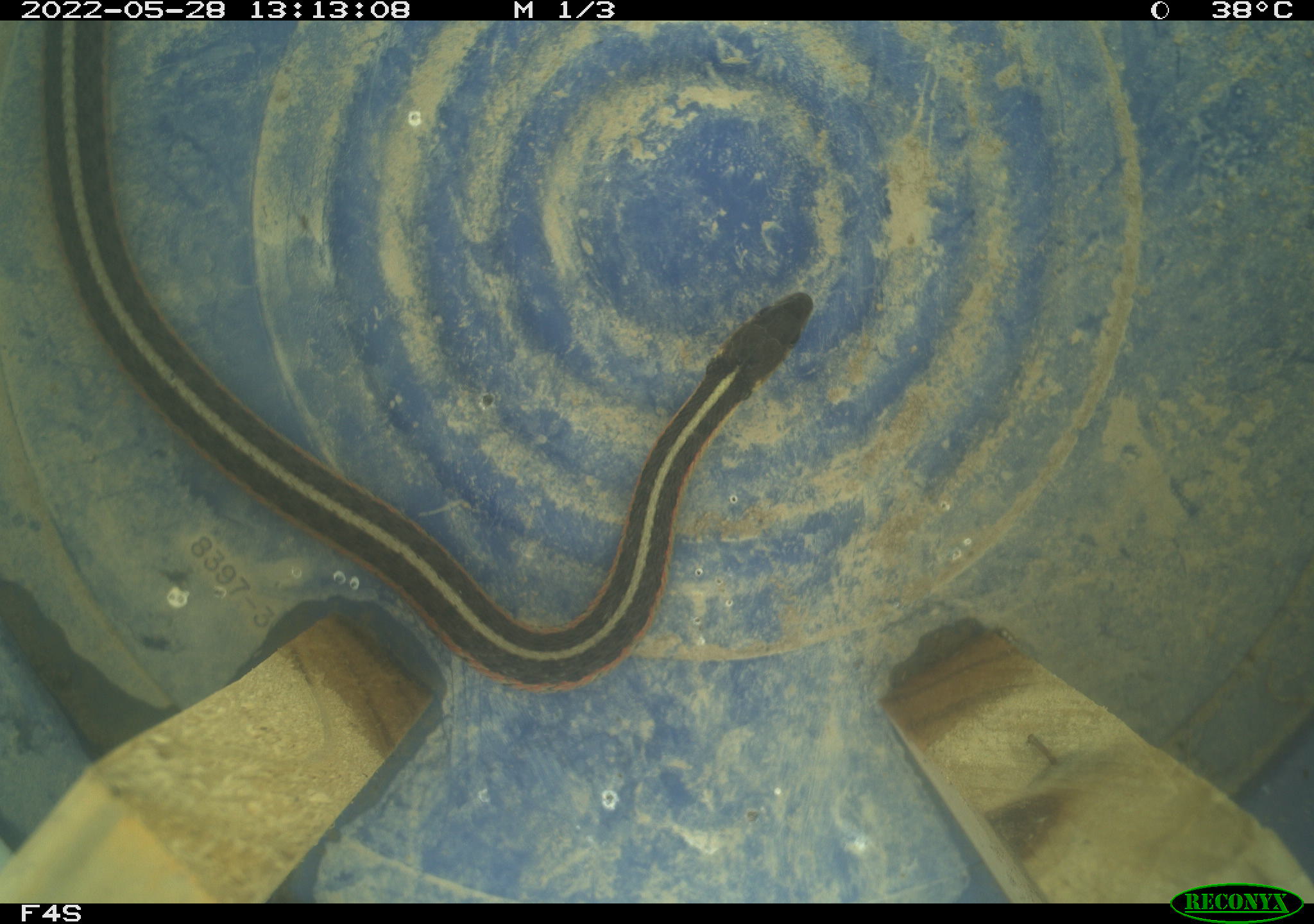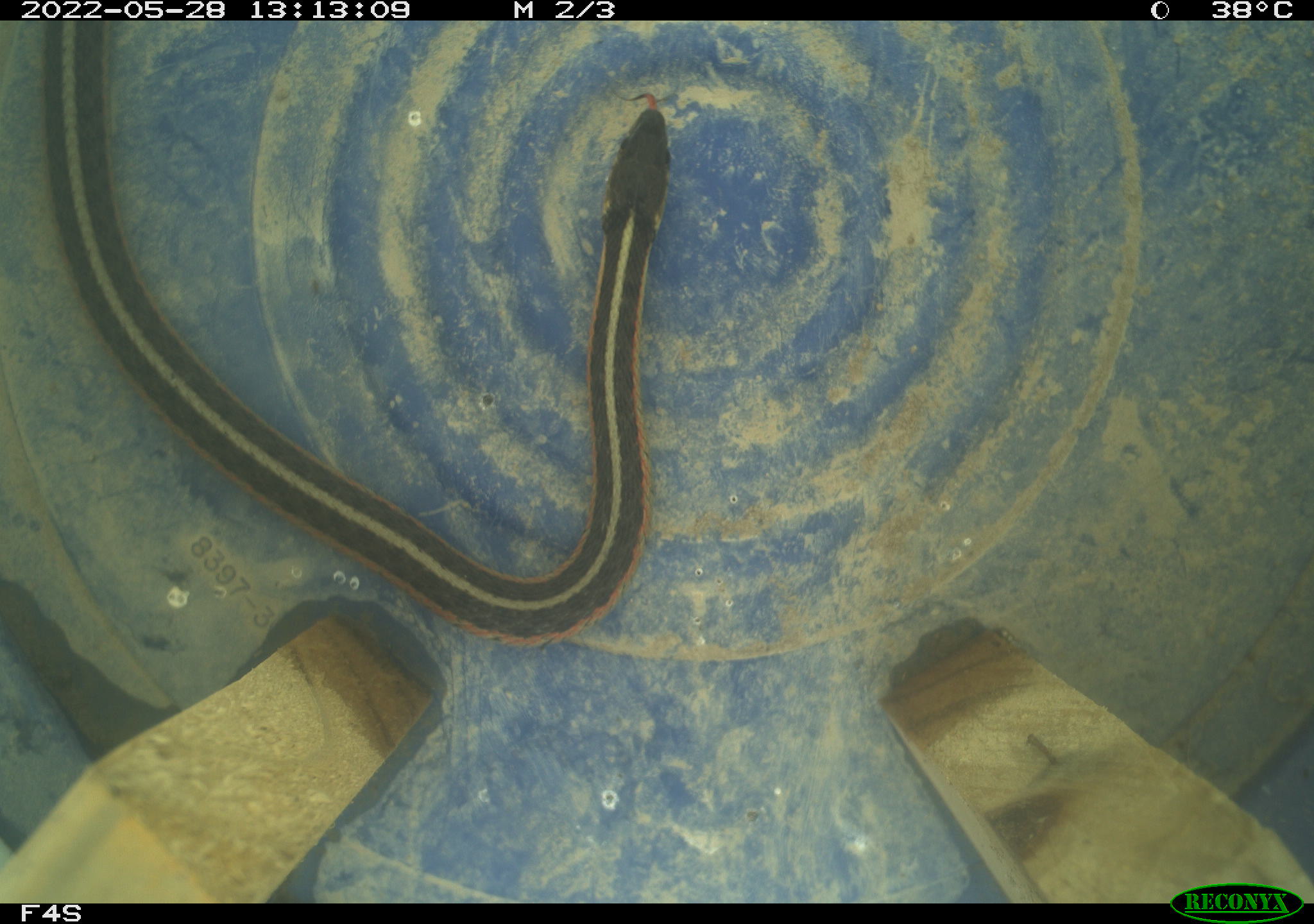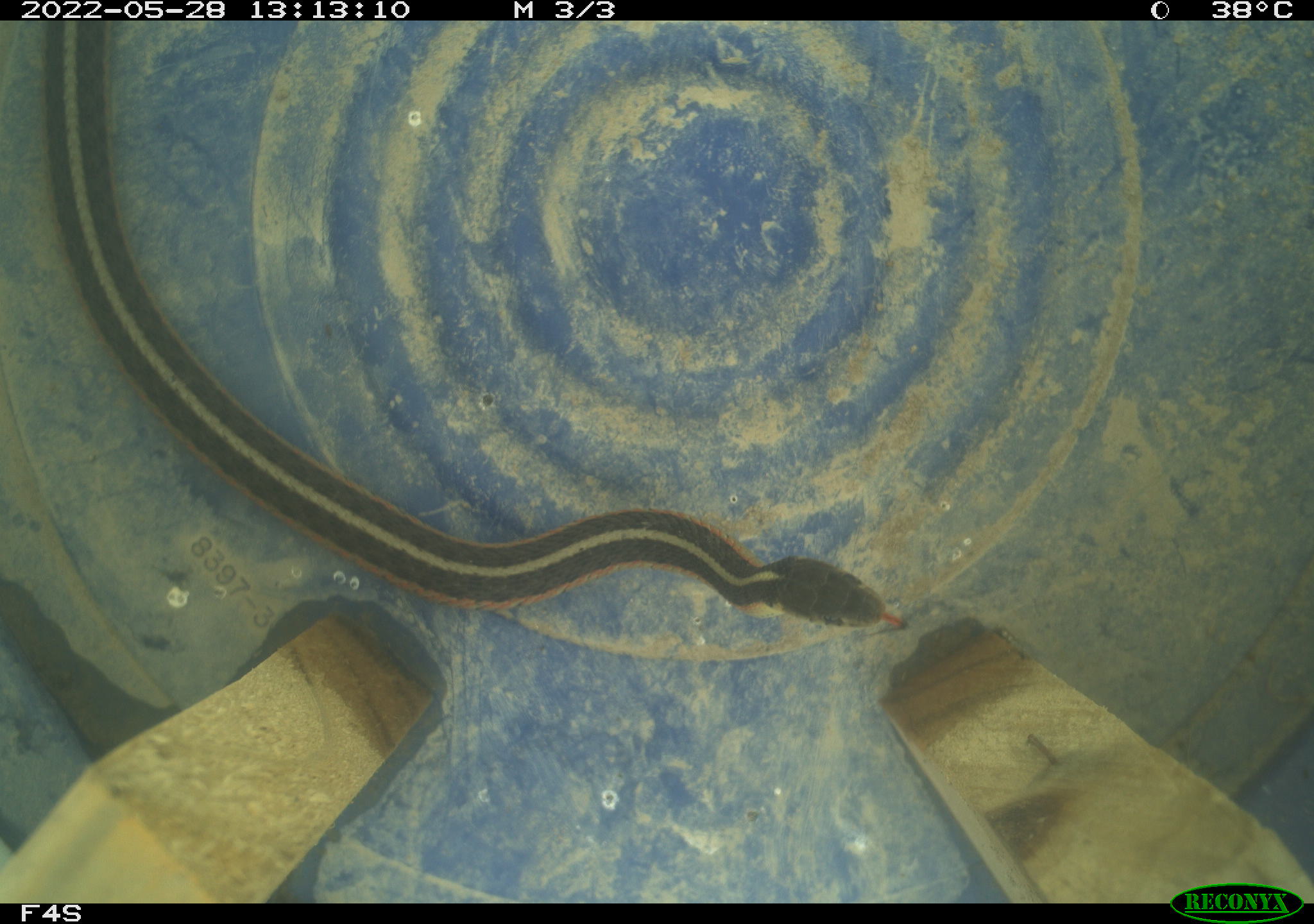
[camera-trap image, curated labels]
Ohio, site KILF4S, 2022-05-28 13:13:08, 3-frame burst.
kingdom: Animalia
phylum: Chordata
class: Reptilia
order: Squamata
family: Colubridae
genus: Thamnophis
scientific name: Thamnophis sirtalis sirtalis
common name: eastern gartersnake